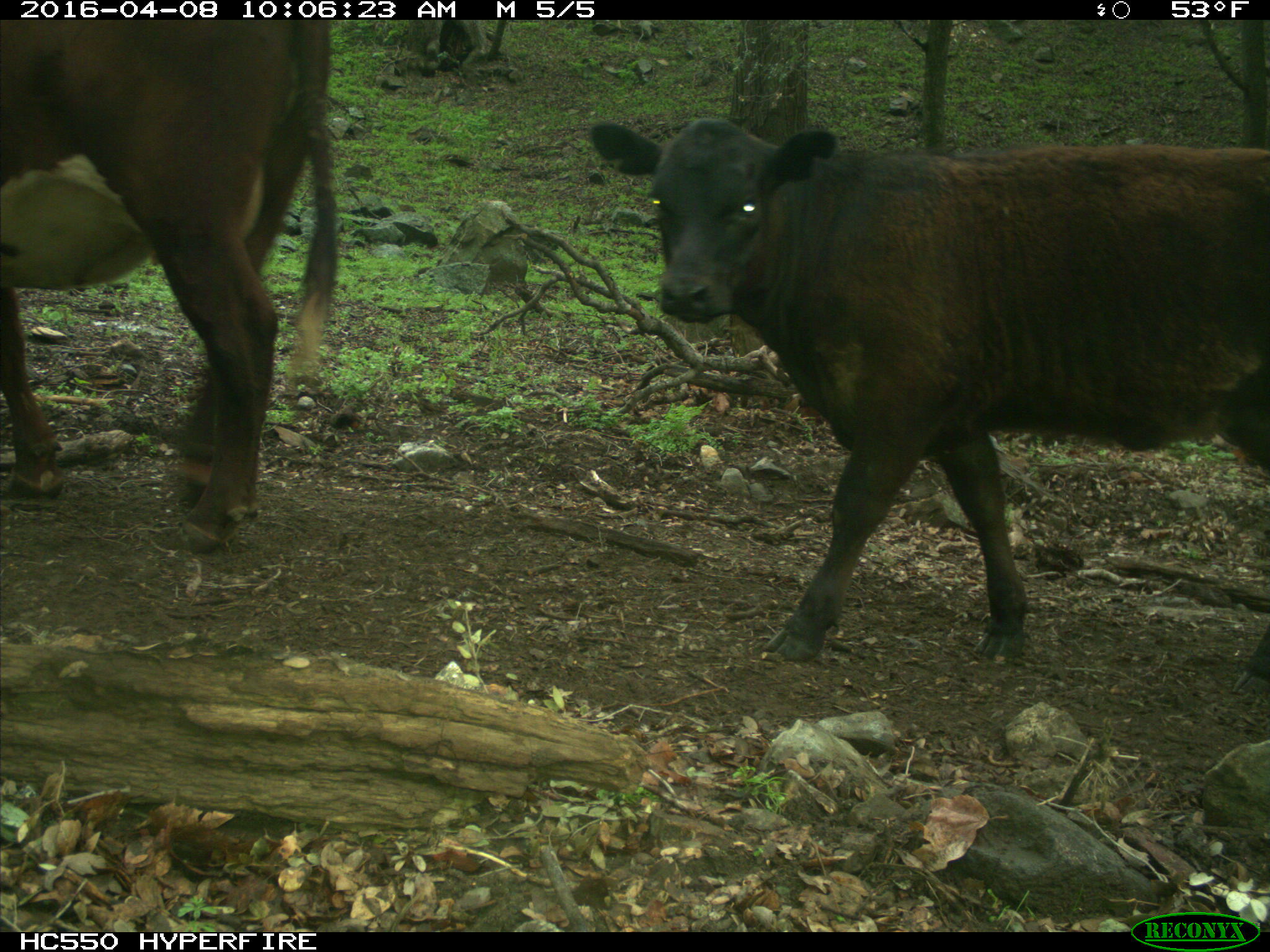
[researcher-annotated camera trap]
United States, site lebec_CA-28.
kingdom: Animalia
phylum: Chordata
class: Mammalia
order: Artiodactyla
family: Bovidae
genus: Bos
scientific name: Bos taurus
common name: domestic cow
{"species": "Bos taurus (domestic cow)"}